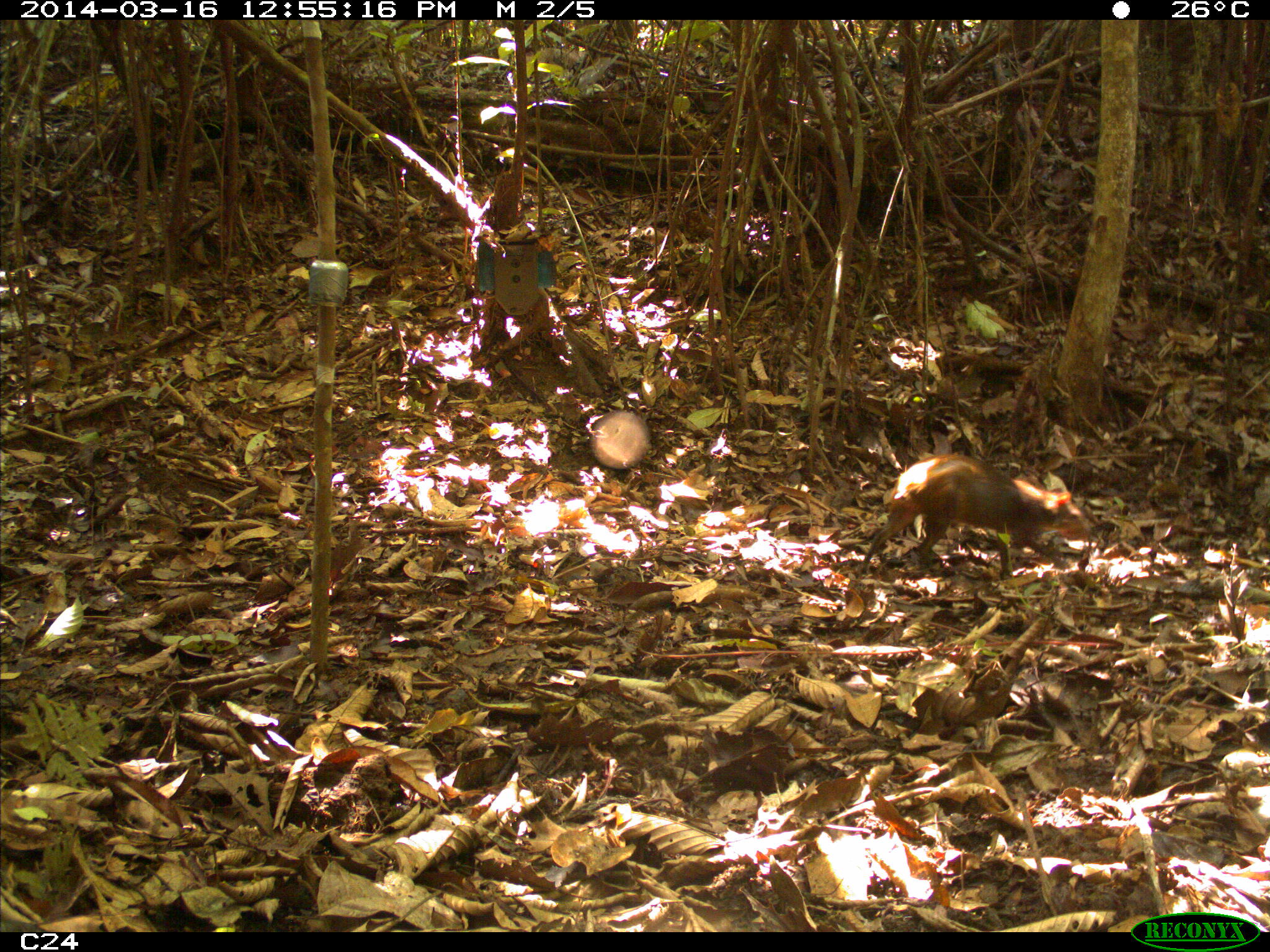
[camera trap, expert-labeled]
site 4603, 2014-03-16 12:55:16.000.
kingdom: Animalia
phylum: Chordata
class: Mammalia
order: Rodentia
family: Dasyproctidae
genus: Dasyprocta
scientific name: Dasyprocta leporina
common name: red-rumped agouti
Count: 1.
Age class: adult.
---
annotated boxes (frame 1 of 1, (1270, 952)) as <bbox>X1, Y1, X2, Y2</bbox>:
dasyprocta leporina: <bbox>855, 451, 1101, 579</bbox>